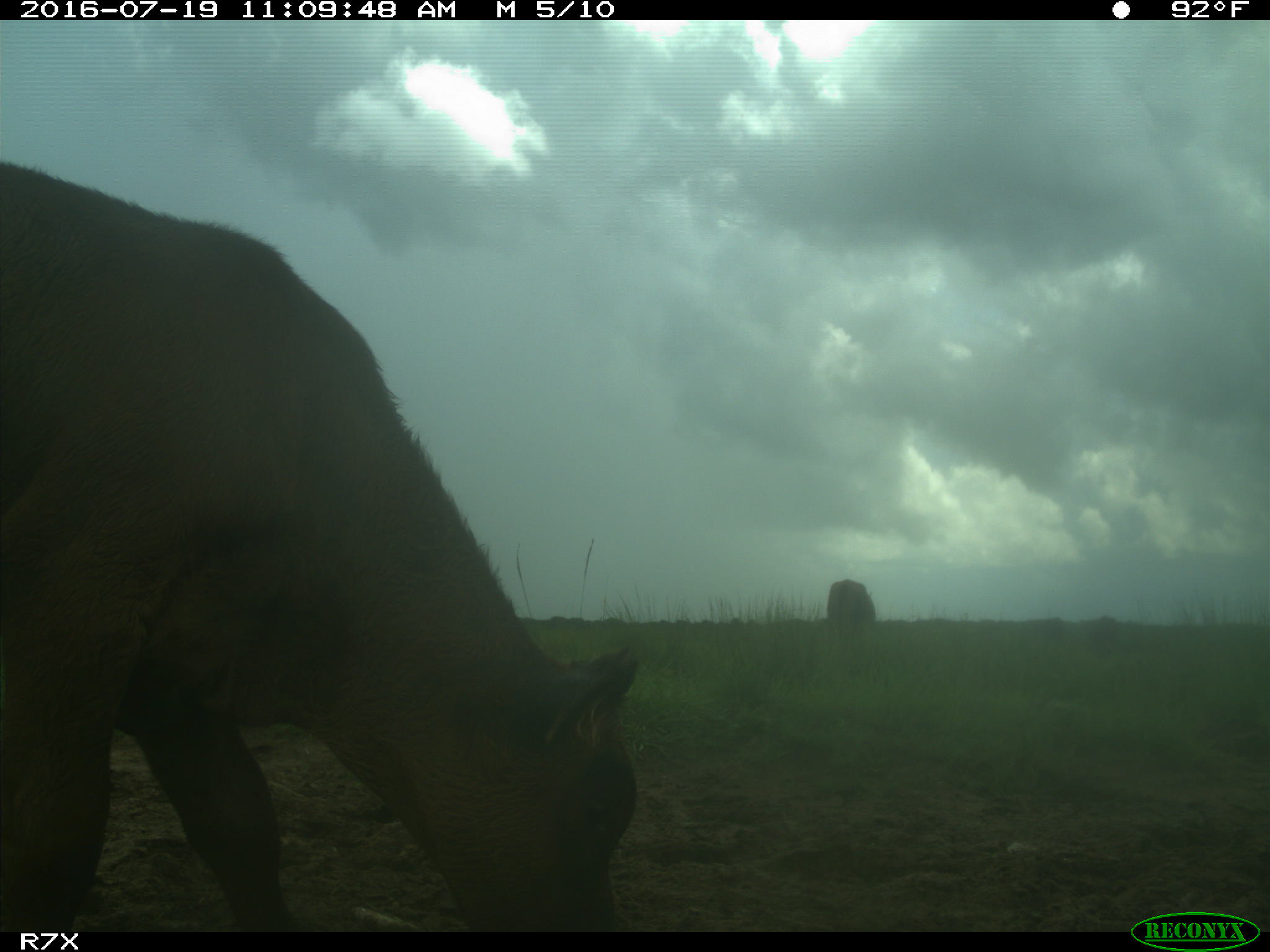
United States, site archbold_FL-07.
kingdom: Animalia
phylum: Chordata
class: Mammalia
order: Artiodactyla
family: Bovidae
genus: Bos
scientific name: Bos taurus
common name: domestic cow